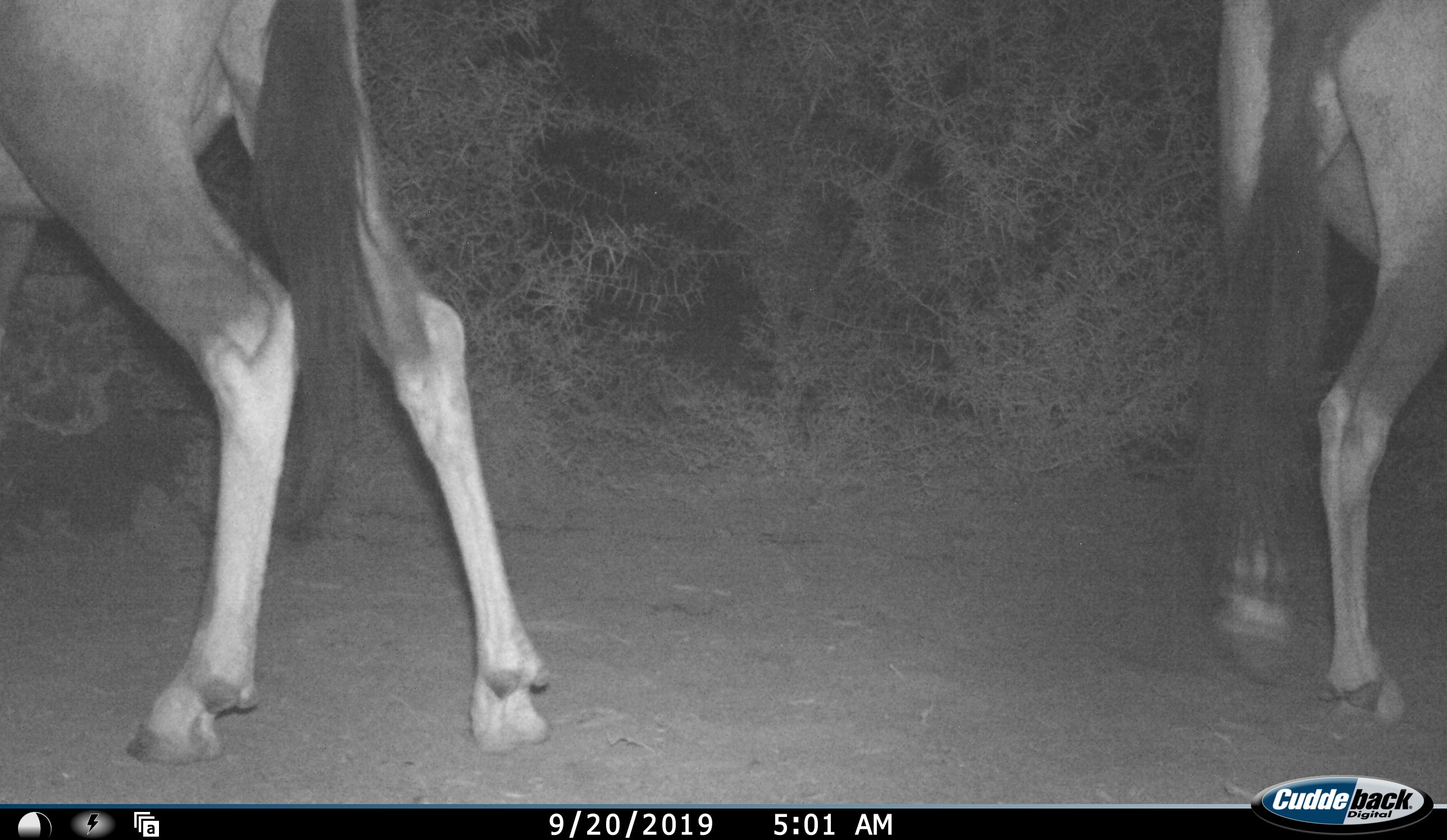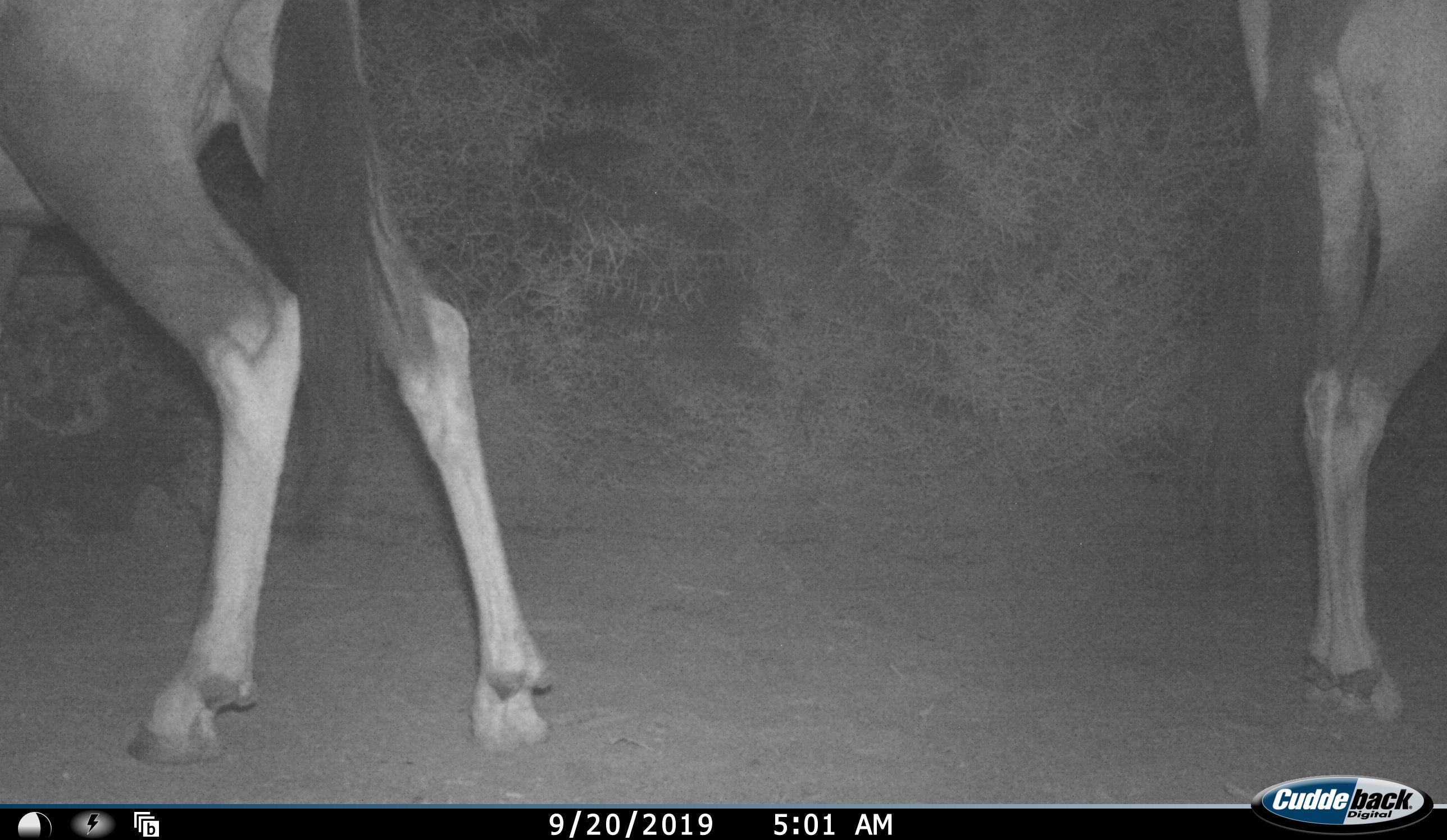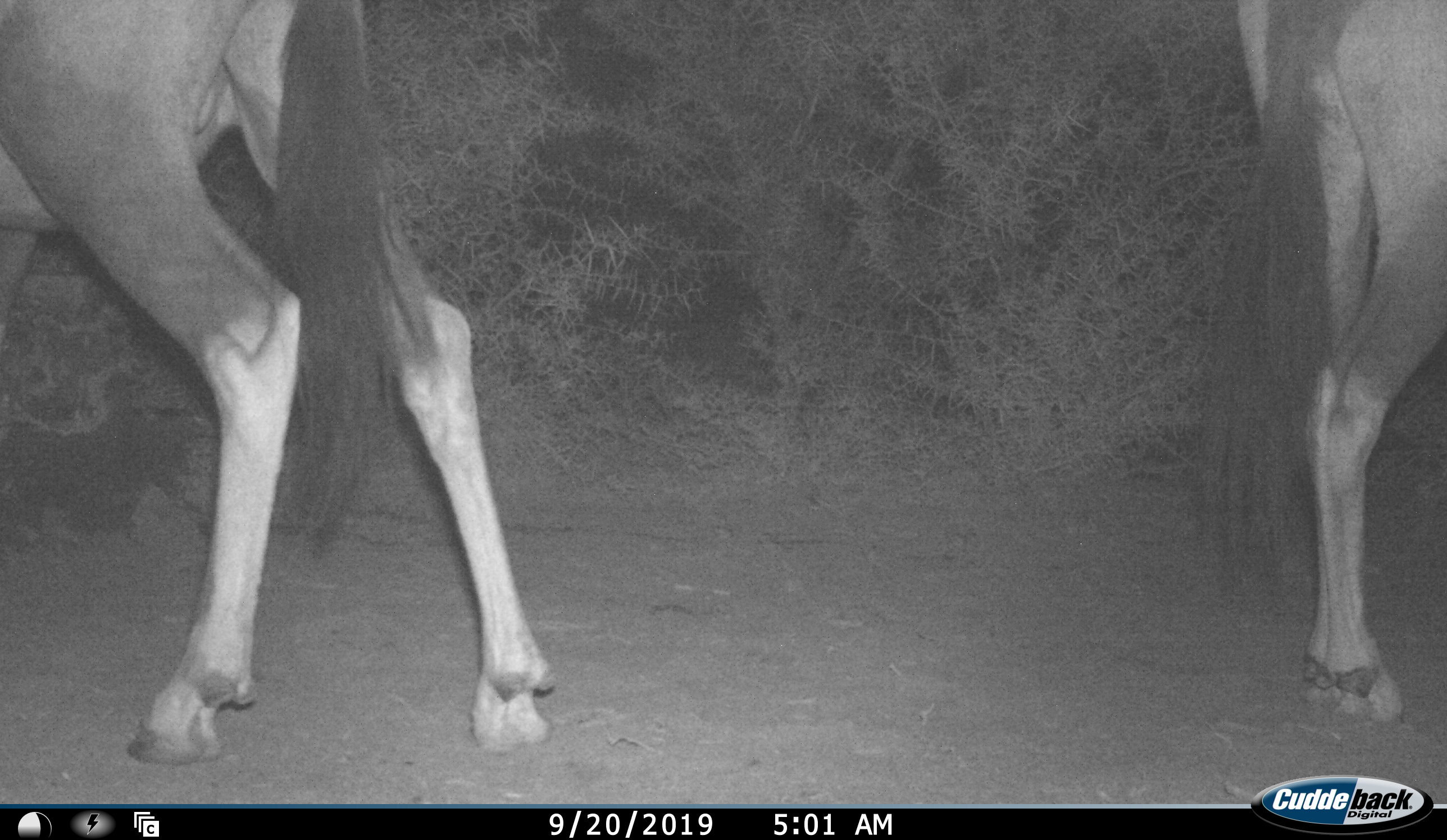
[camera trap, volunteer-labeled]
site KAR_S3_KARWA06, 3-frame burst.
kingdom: Animalia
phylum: Chordata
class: Mammalia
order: Artiodactyla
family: Bovidae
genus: Oryx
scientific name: Oryx gazella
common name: gemsbok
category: oryx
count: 2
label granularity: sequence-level